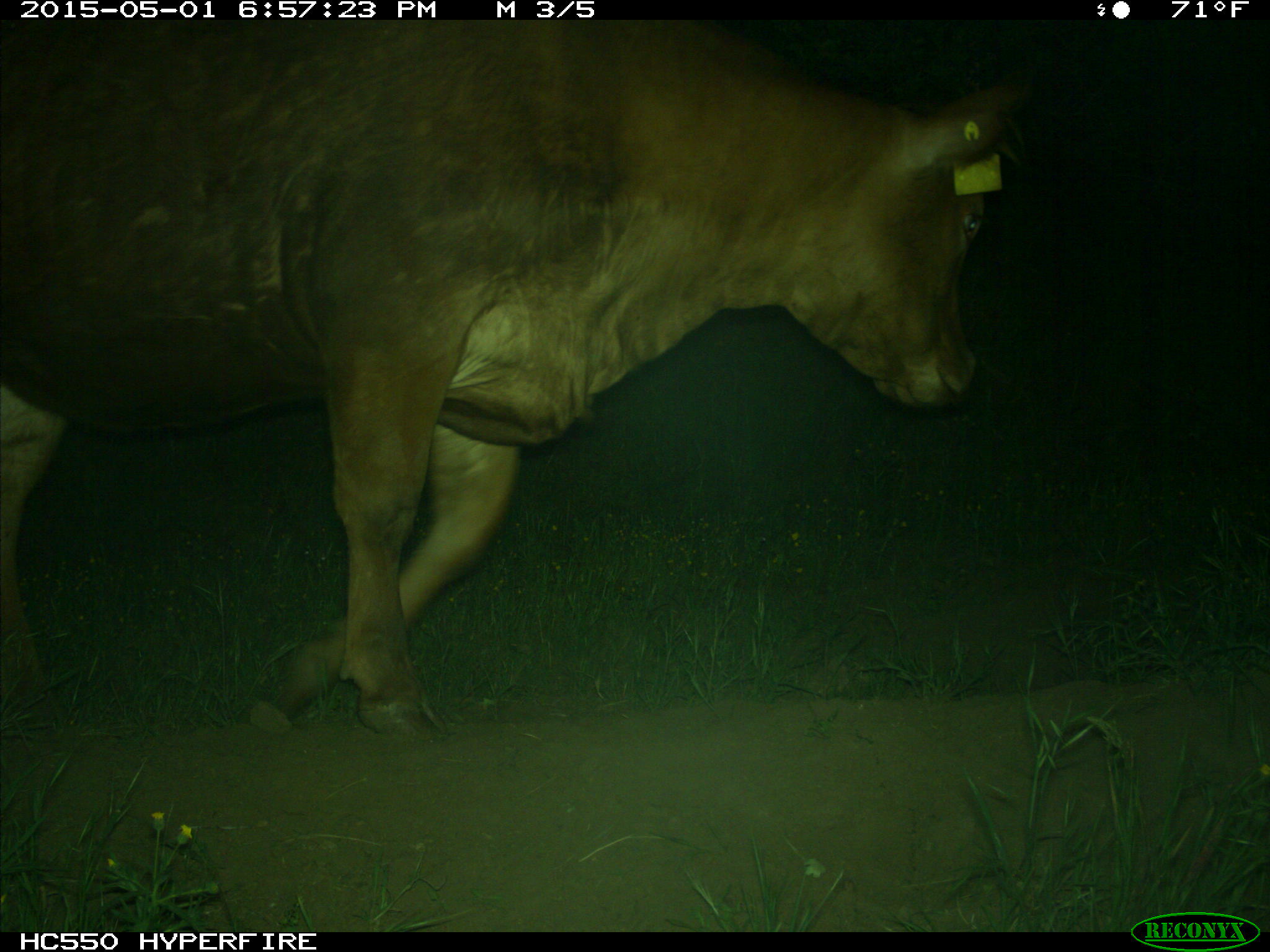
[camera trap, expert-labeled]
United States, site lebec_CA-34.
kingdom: Animalia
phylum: Chordata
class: Mammalia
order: Artiodactyla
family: Bovidae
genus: Bos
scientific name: Bos taurus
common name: domestic cow